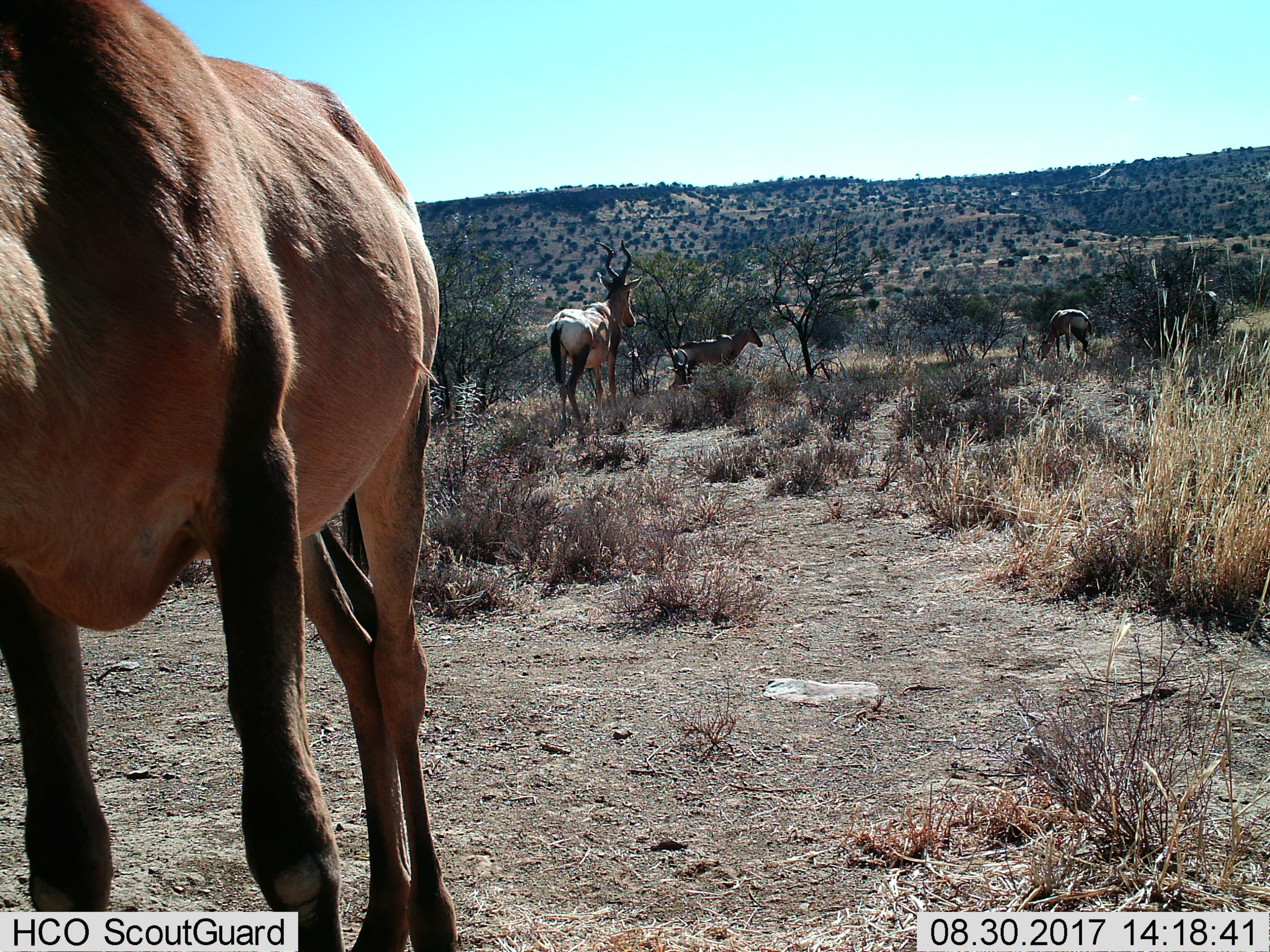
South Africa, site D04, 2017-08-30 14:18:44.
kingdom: Animalia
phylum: Chordata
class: Mammalia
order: Artiodactyla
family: Bovidae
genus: Alcelaphus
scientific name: Alcelaphus buselaphus caama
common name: red hartebeest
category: hartebeestred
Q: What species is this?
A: Hartebeestred (red hartebeest) (Alcelaphus buselaphus caama).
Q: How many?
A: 4.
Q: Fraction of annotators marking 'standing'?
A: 100%.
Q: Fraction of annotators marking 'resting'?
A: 33%.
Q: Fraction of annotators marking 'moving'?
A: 67%.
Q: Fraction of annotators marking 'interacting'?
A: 0%.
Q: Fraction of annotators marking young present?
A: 0%.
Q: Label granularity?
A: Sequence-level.